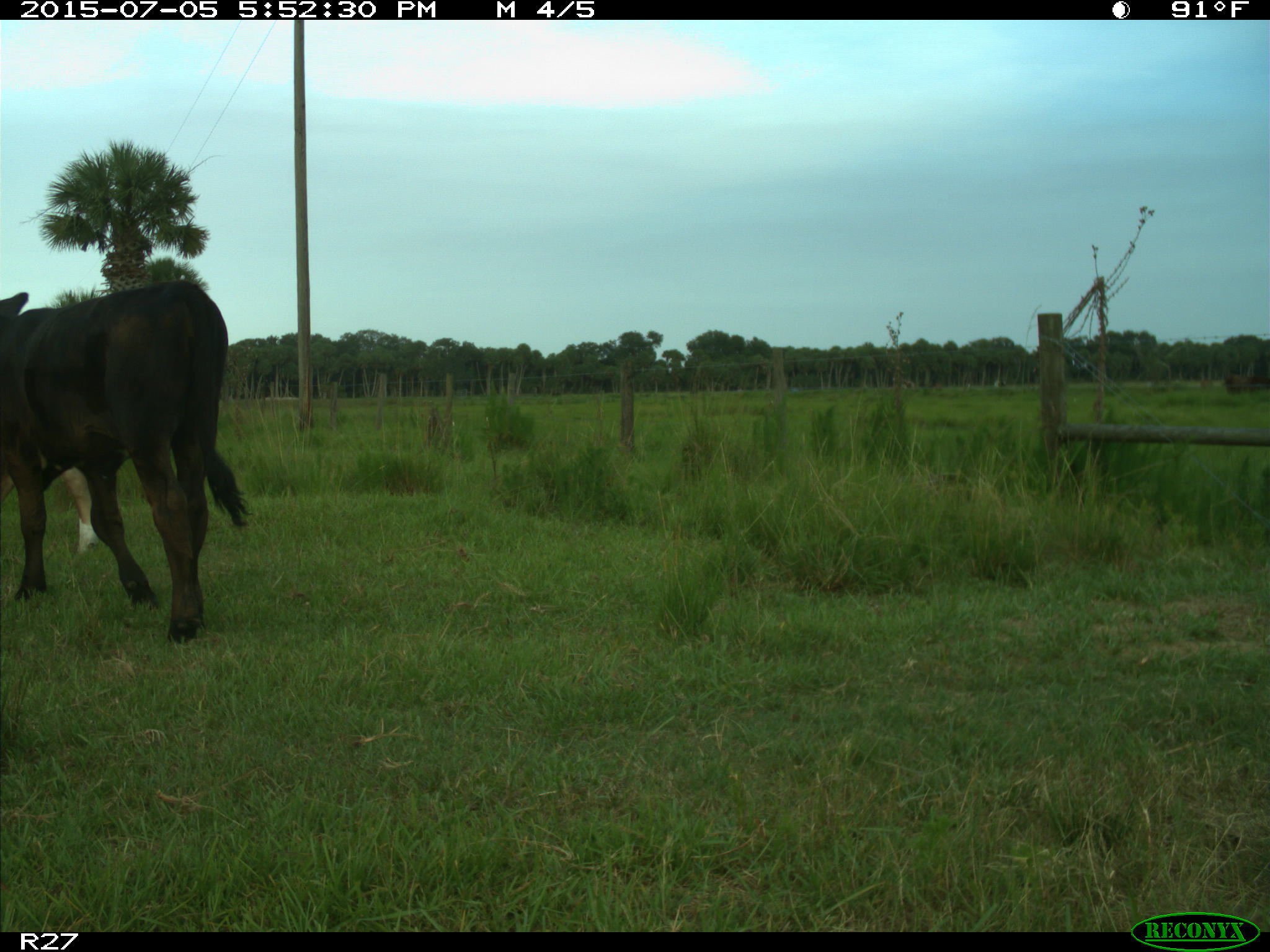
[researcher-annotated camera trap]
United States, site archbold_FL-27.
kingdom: Animalia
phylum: Chordata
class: Mammalia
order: Artiodactyla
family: Bovidae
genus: Bos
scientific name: Bos taurus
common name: domestic cow